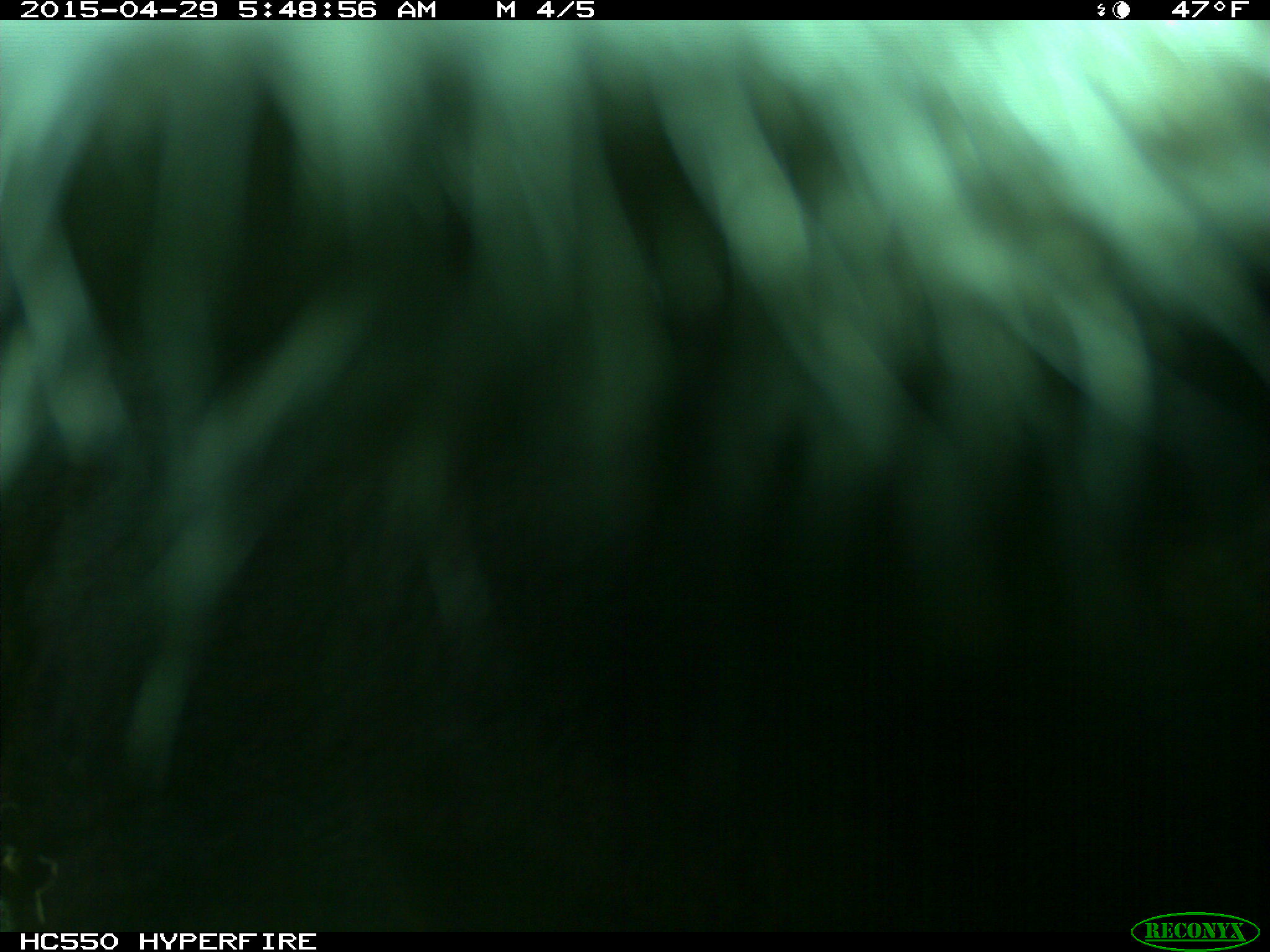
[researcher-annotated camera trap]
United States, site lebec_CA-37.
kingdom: Animalia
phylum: Chordata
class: Mammalia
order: Artiodactyla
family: Bovidae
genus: Bos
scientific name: Bos taurus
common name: domestic cow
Bos taurus (domestic cow).